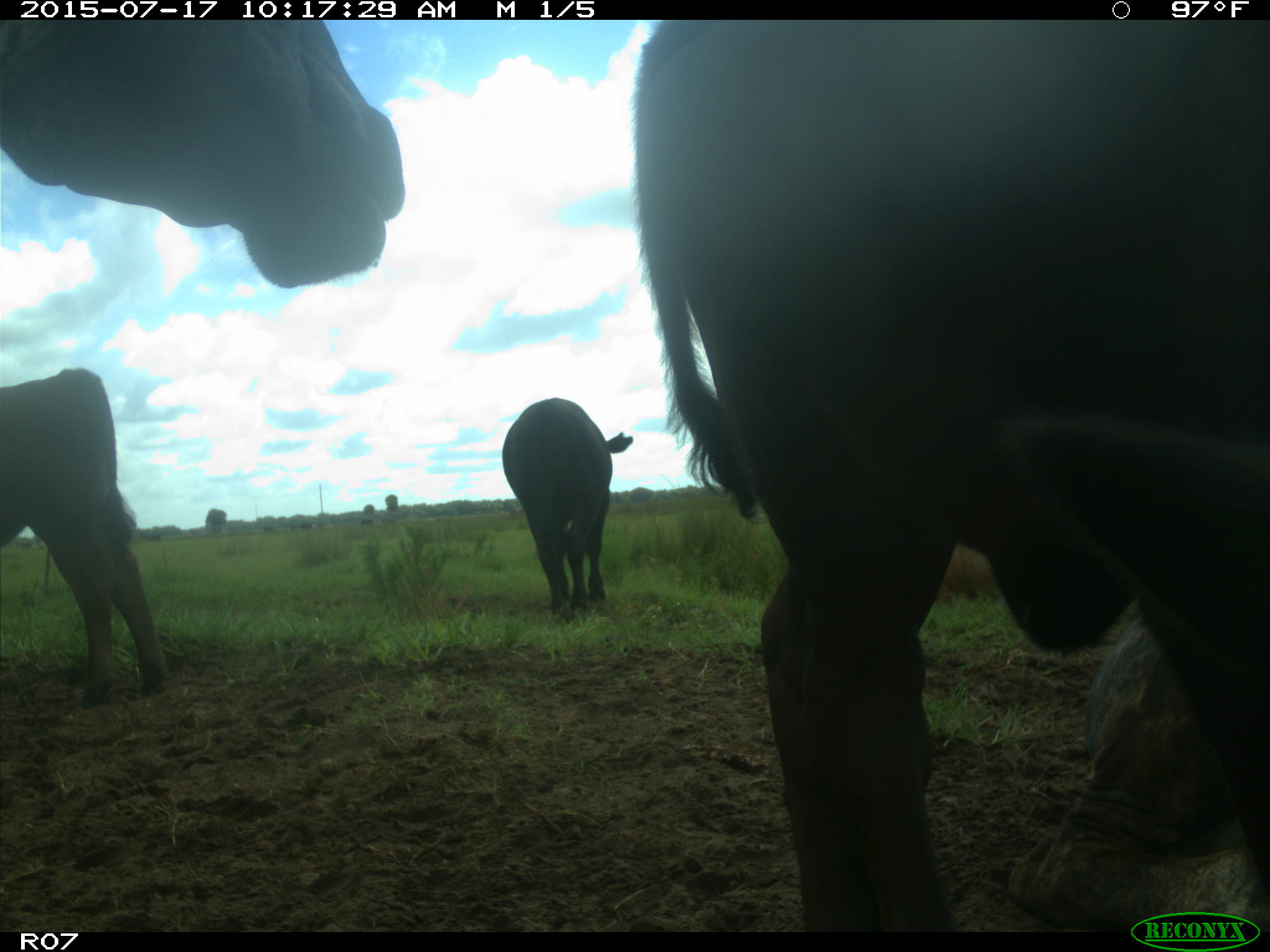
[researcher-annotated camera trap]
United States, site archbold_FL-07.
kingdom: Animalia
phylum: Chordata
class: Mammalia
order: Artiodactyla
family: Bovidae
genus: Bos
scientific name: Bos taurus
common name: domestic cow